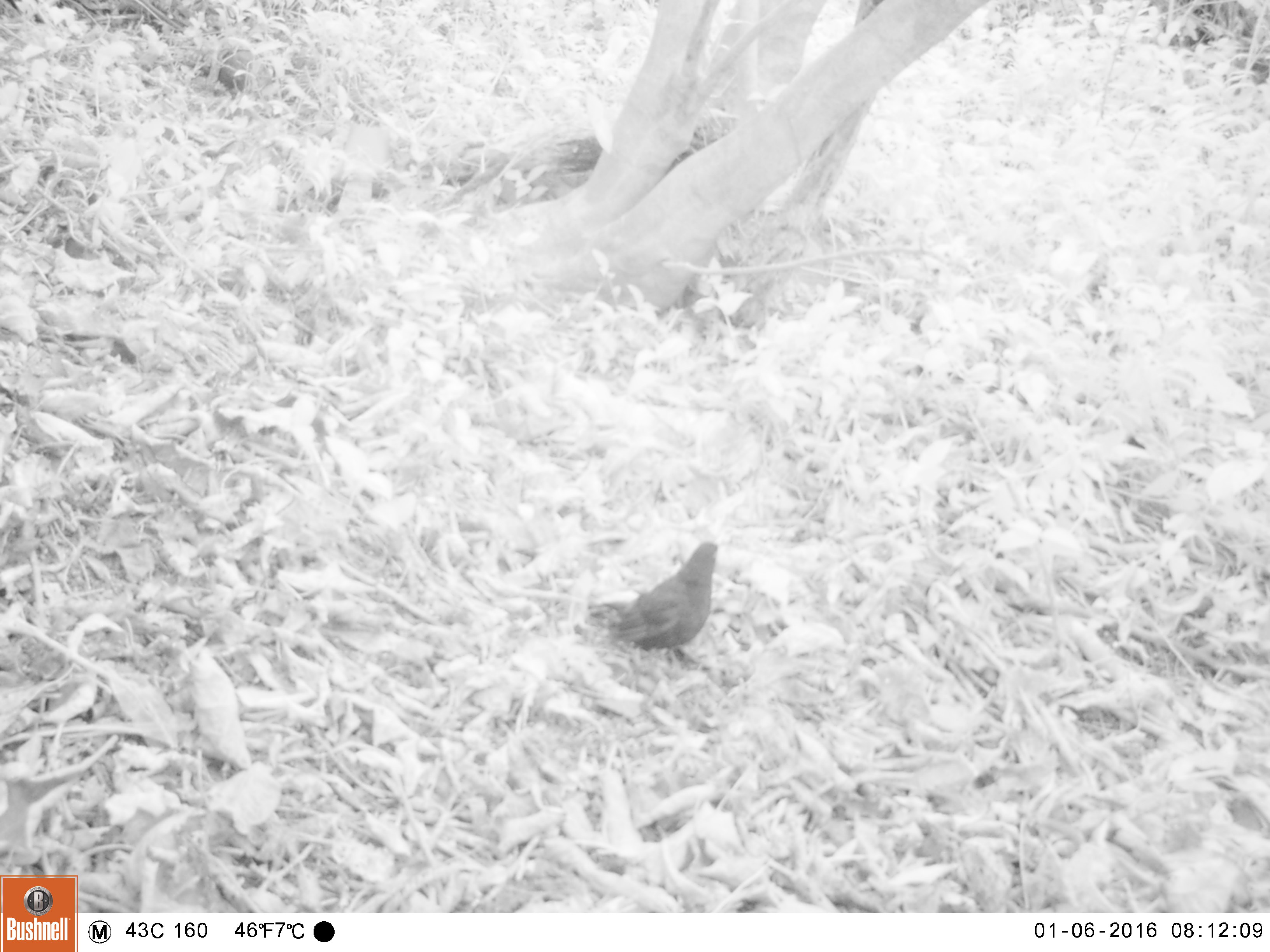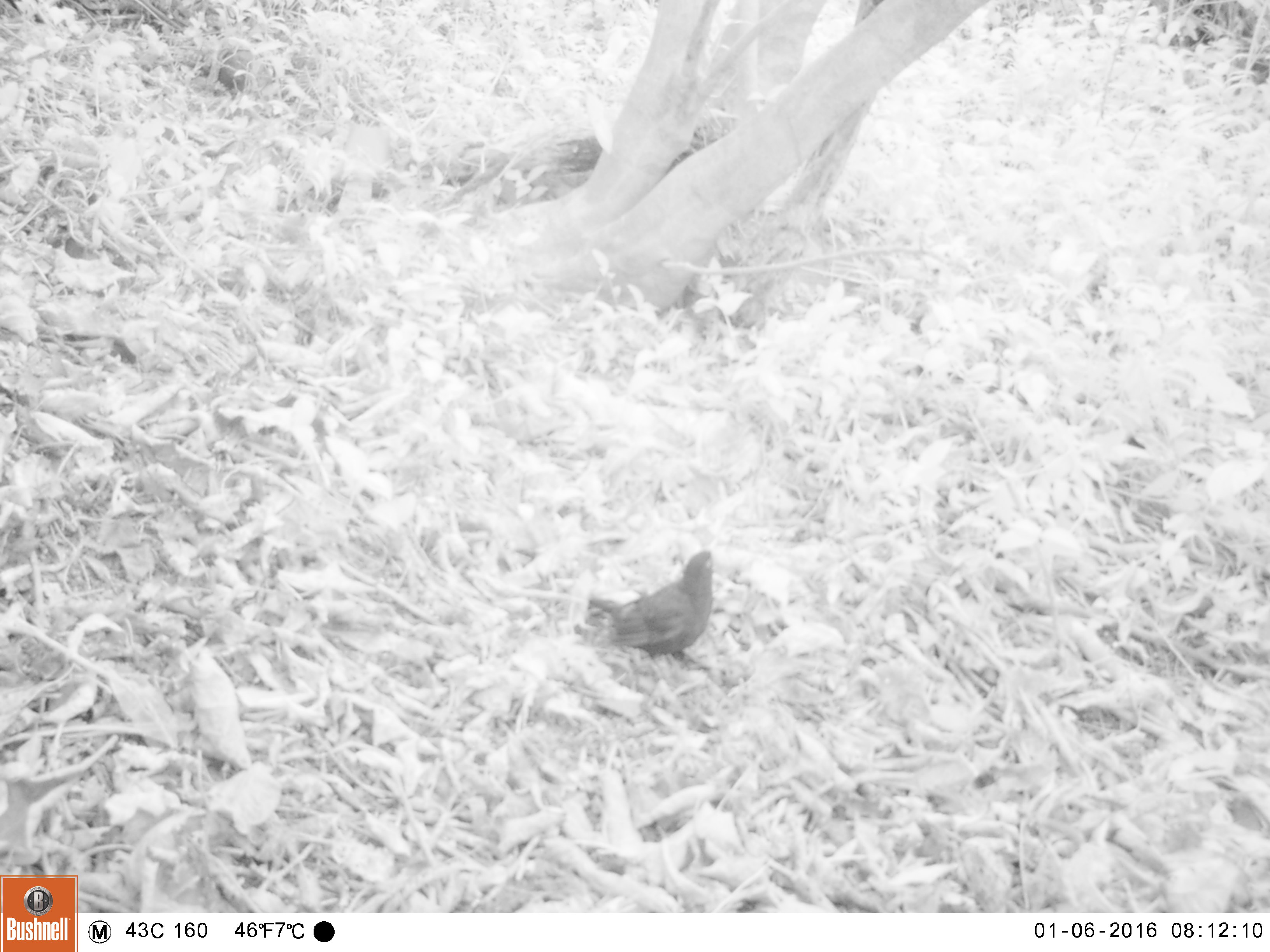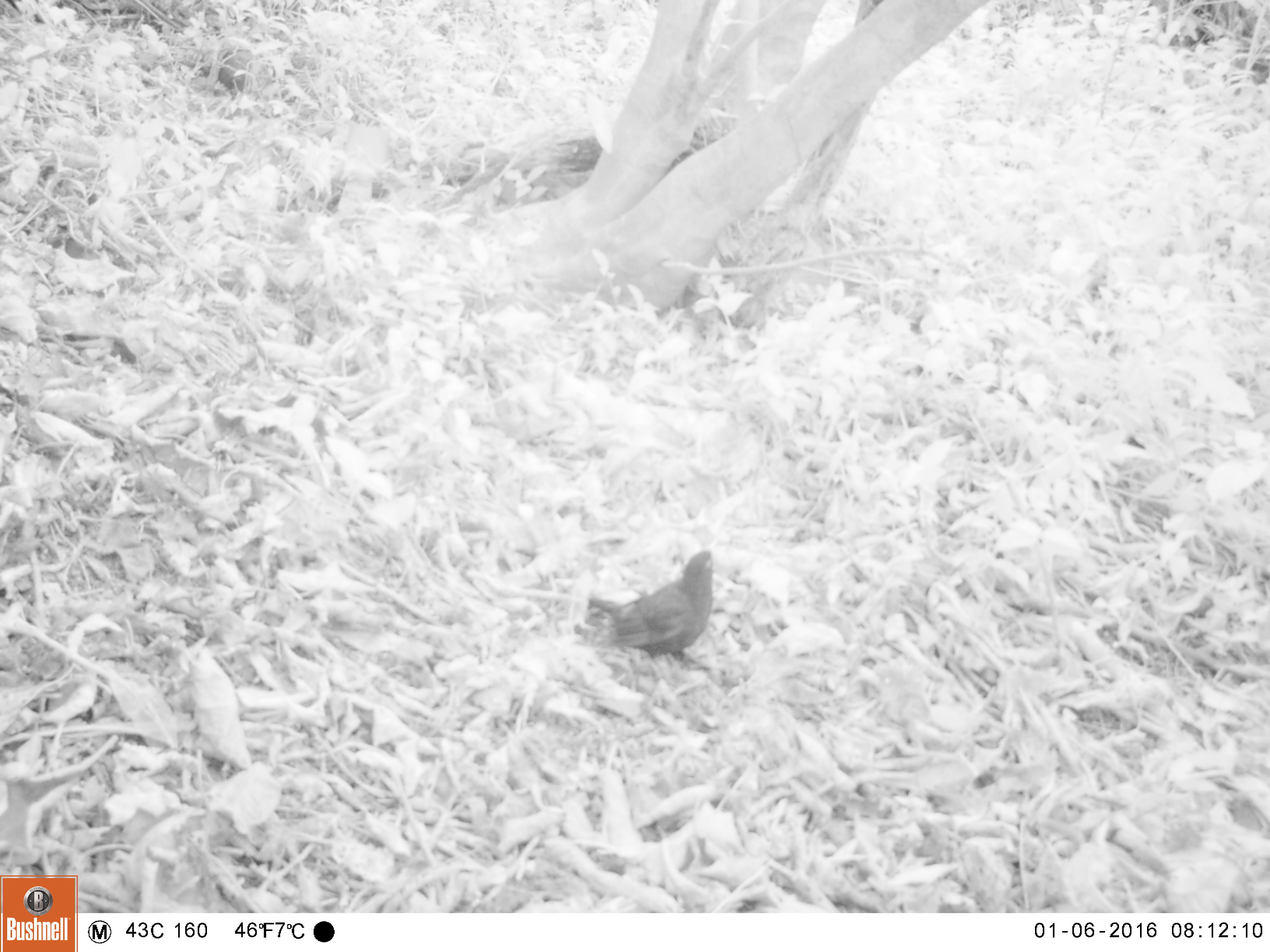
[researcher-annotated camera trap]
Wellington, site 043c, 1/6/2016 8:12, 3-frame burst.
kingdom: Animalia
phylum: Chordata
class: Aves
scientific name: Aves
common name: bird